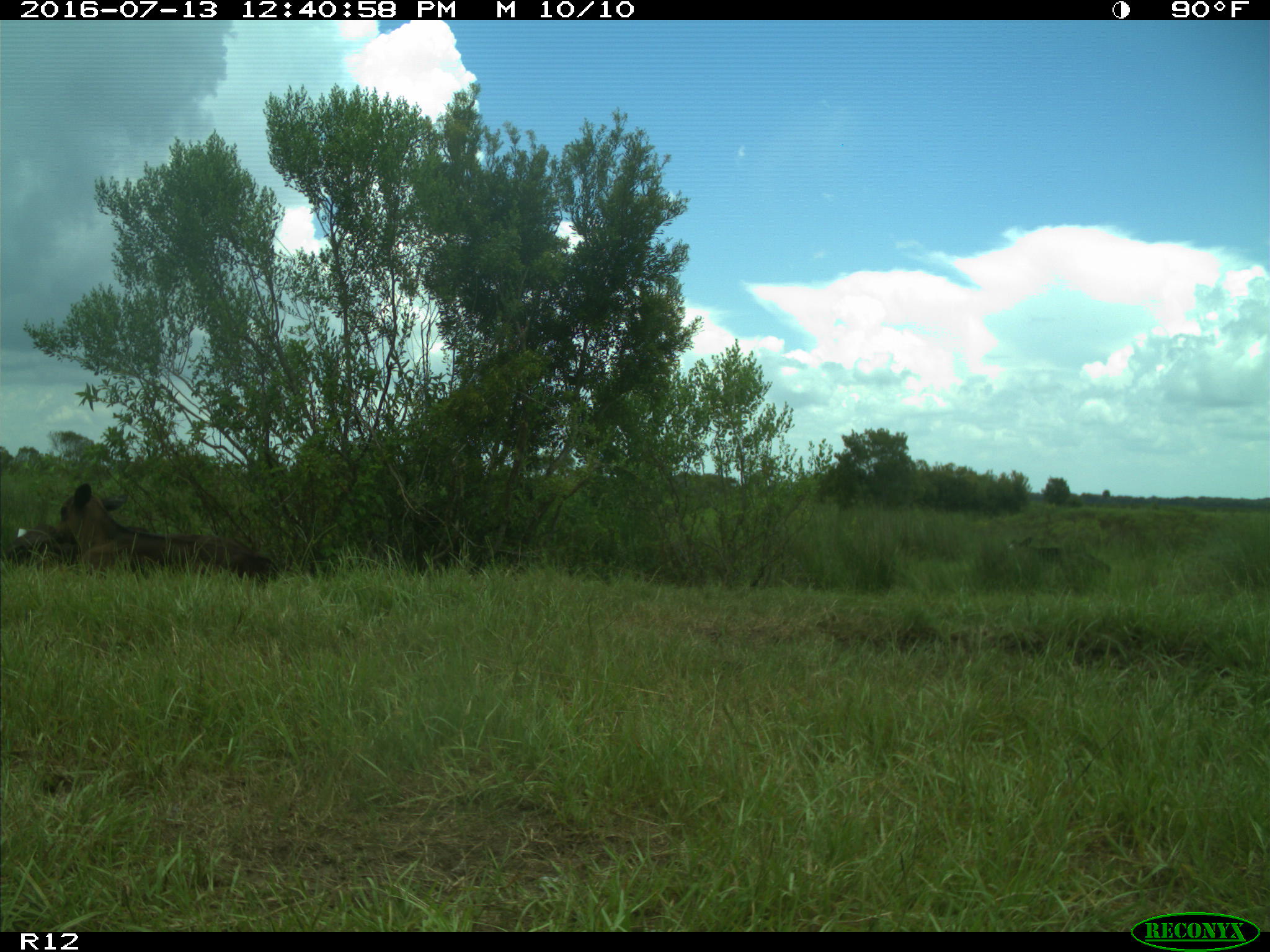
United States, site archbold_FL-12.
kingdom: Animalia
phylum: Chordata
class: Mammalia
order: Artiodactyla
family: Bovidae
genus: Bos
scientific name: Bos taurus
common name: domestic cow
Bos taurus (domestic cow).